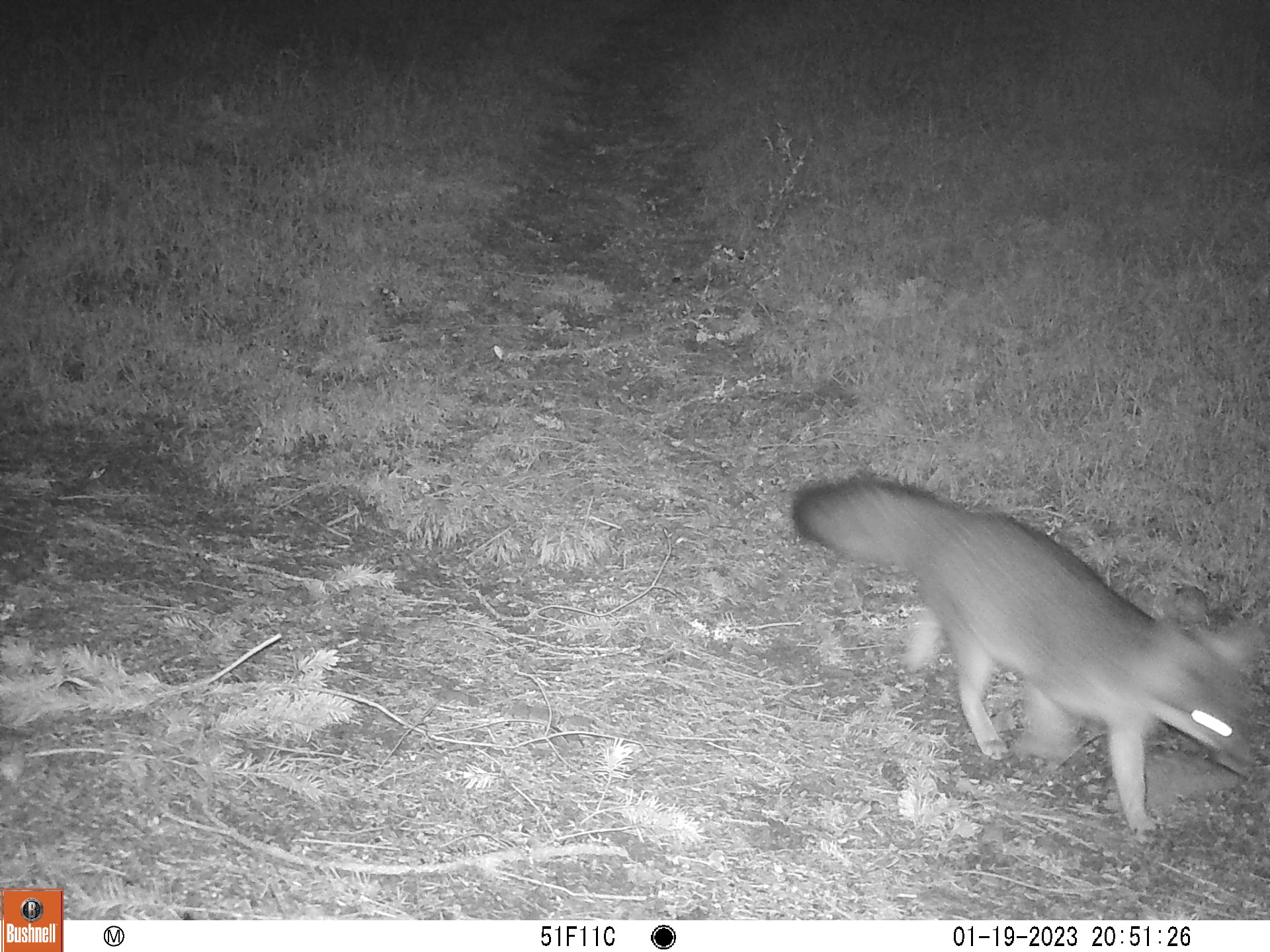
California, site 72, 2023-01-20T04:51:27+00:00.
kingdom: Animalia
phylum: Chordata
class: Mammalia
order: Carnivora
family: Canidae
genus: Urocyon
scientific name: Urocyon cinereoargenteus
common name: gray fox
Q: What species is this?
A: Gray fox (Urocyon cinereoargenteus).